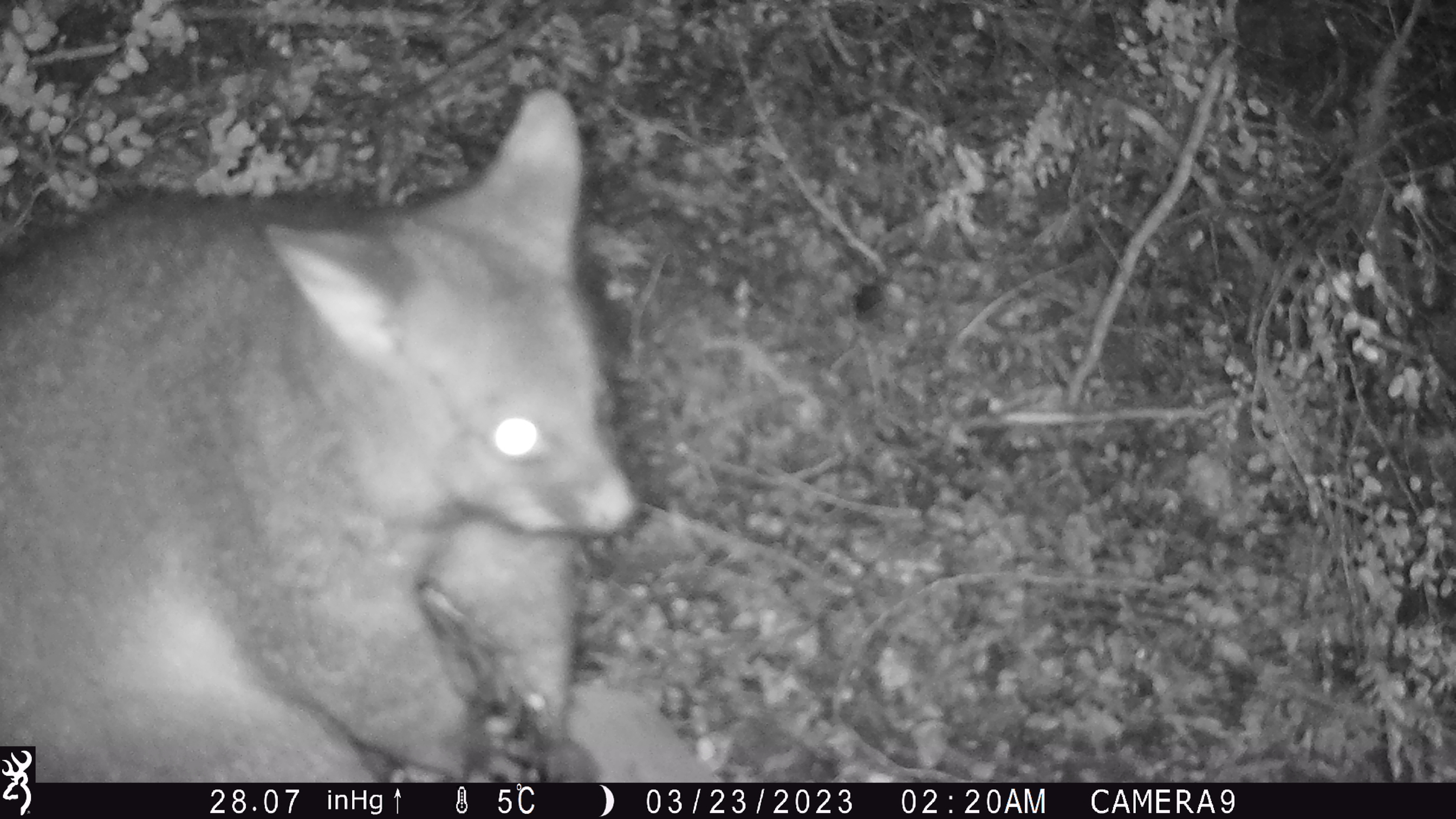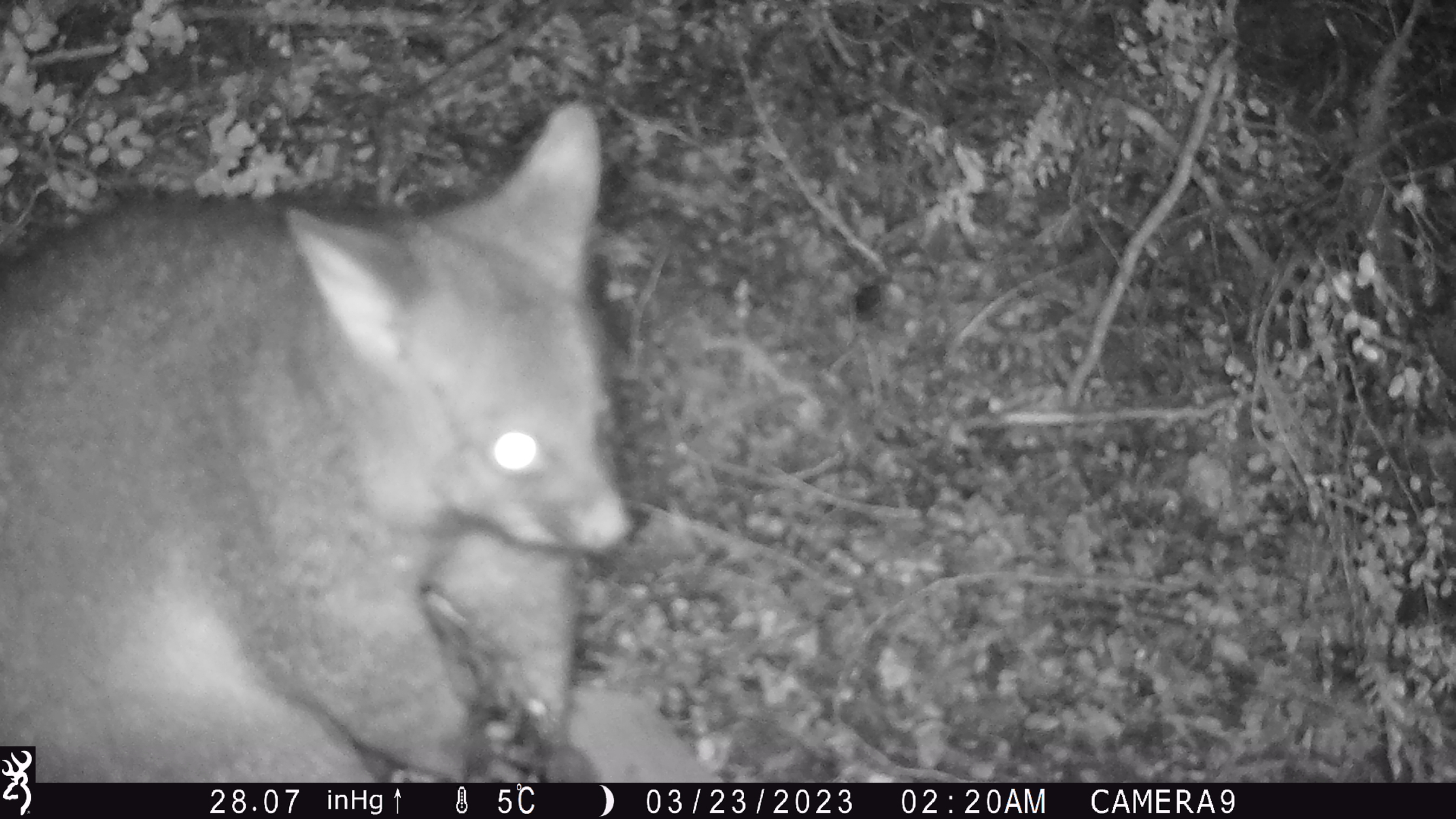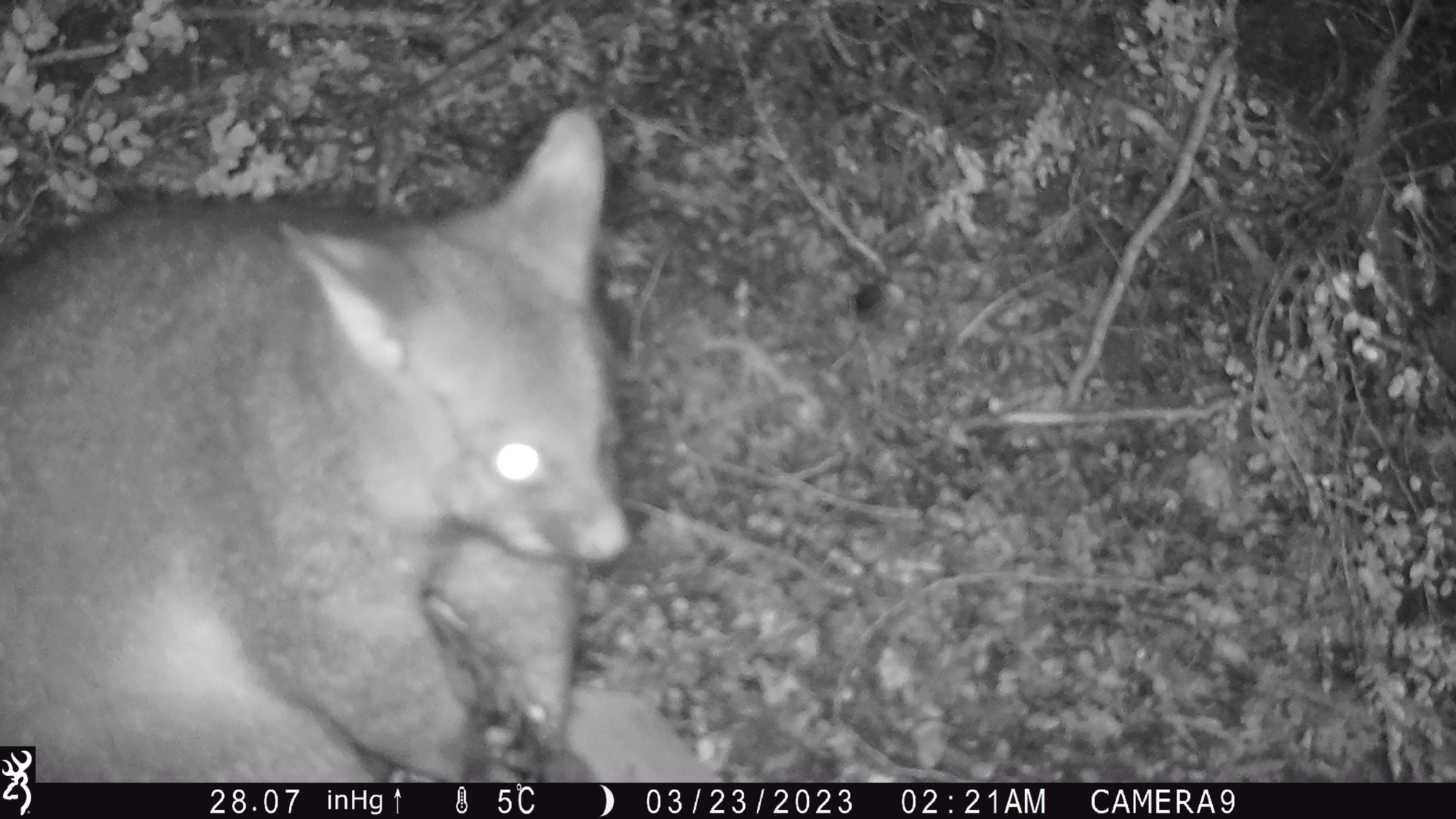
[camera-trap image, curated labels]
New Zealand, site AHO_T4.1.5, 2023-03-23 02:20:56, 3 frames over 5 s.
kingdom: Animalia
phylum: Chordata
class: Mammalia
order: Carnivora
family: Mustelidae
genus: Mustela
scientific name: Mustela erminea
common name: stoat